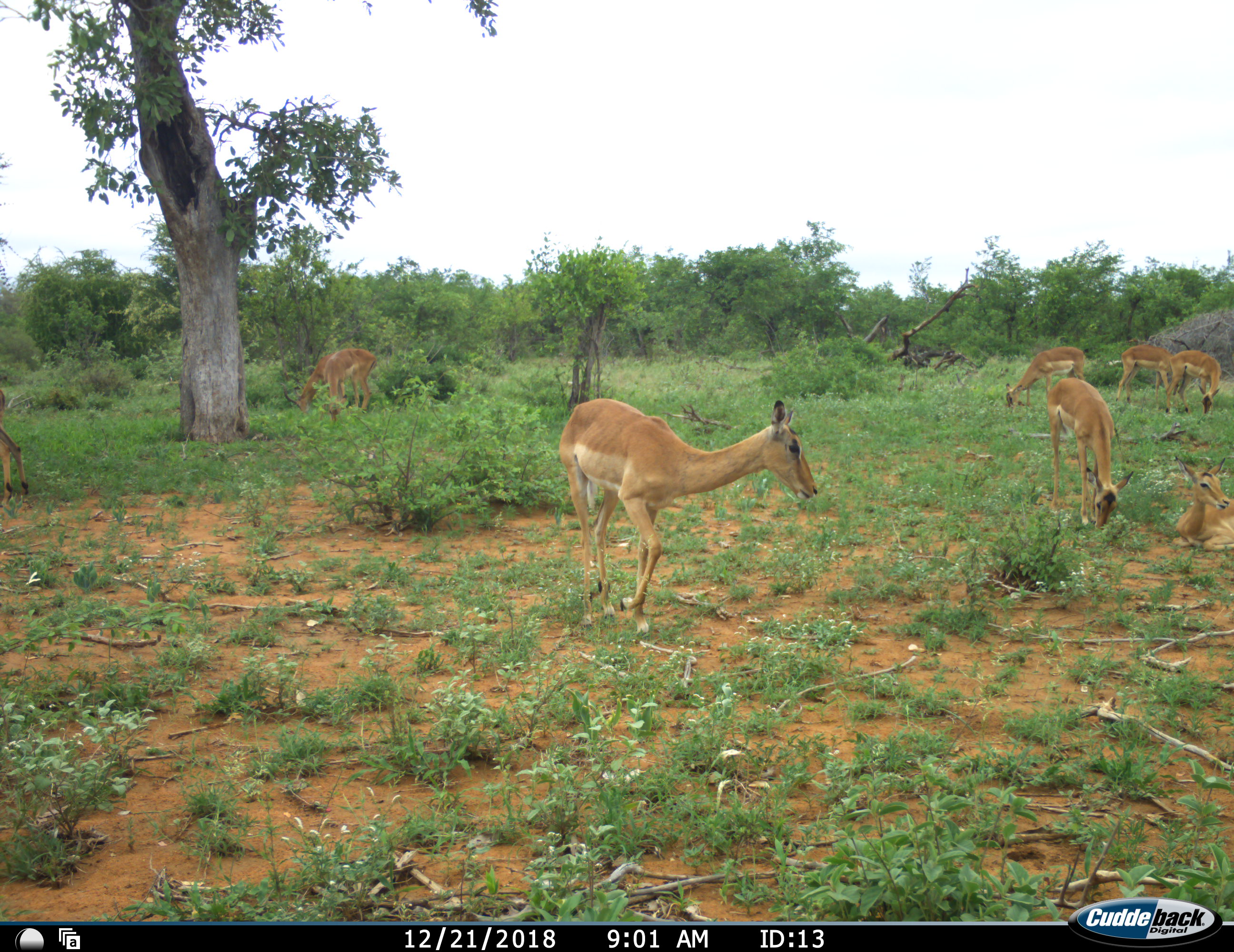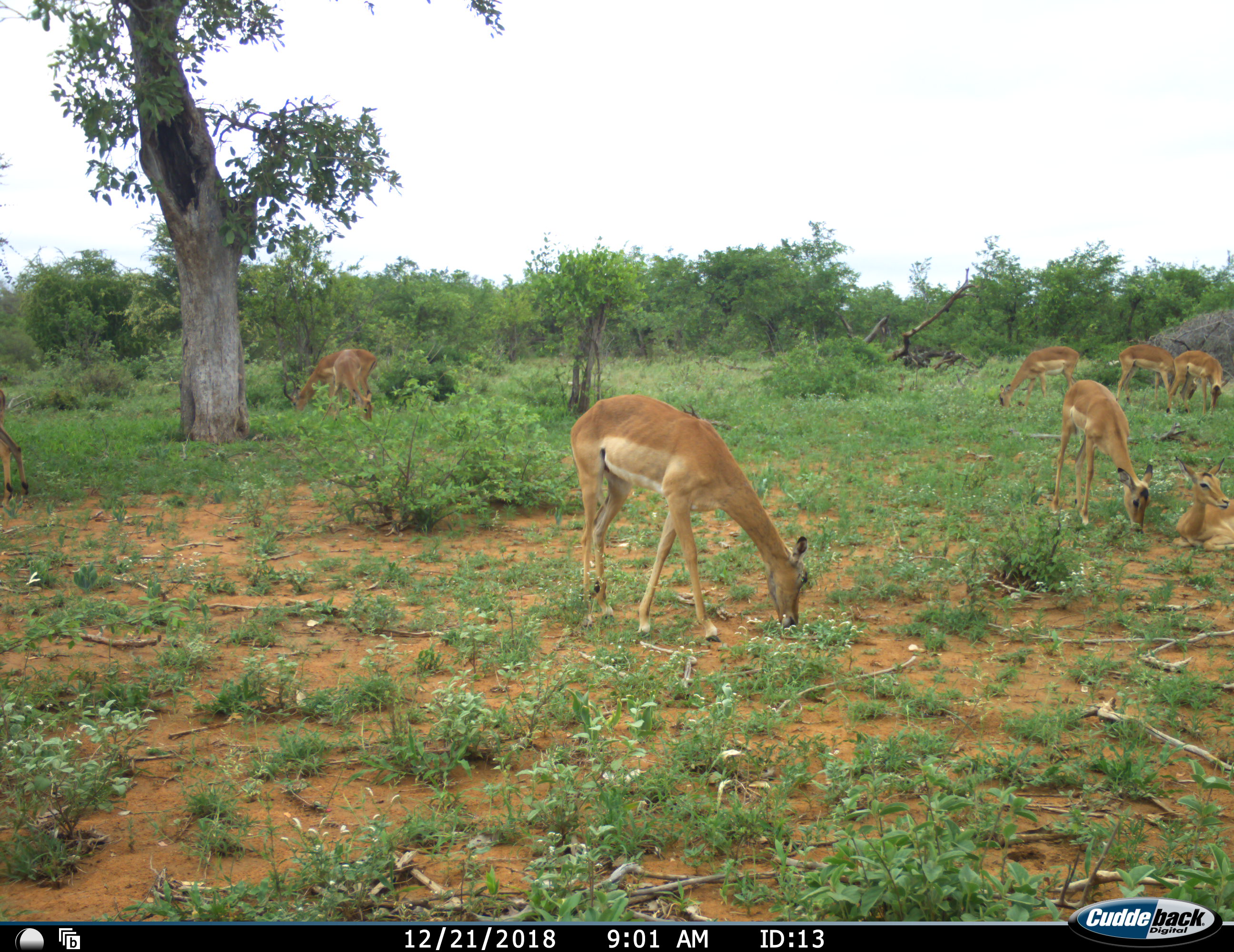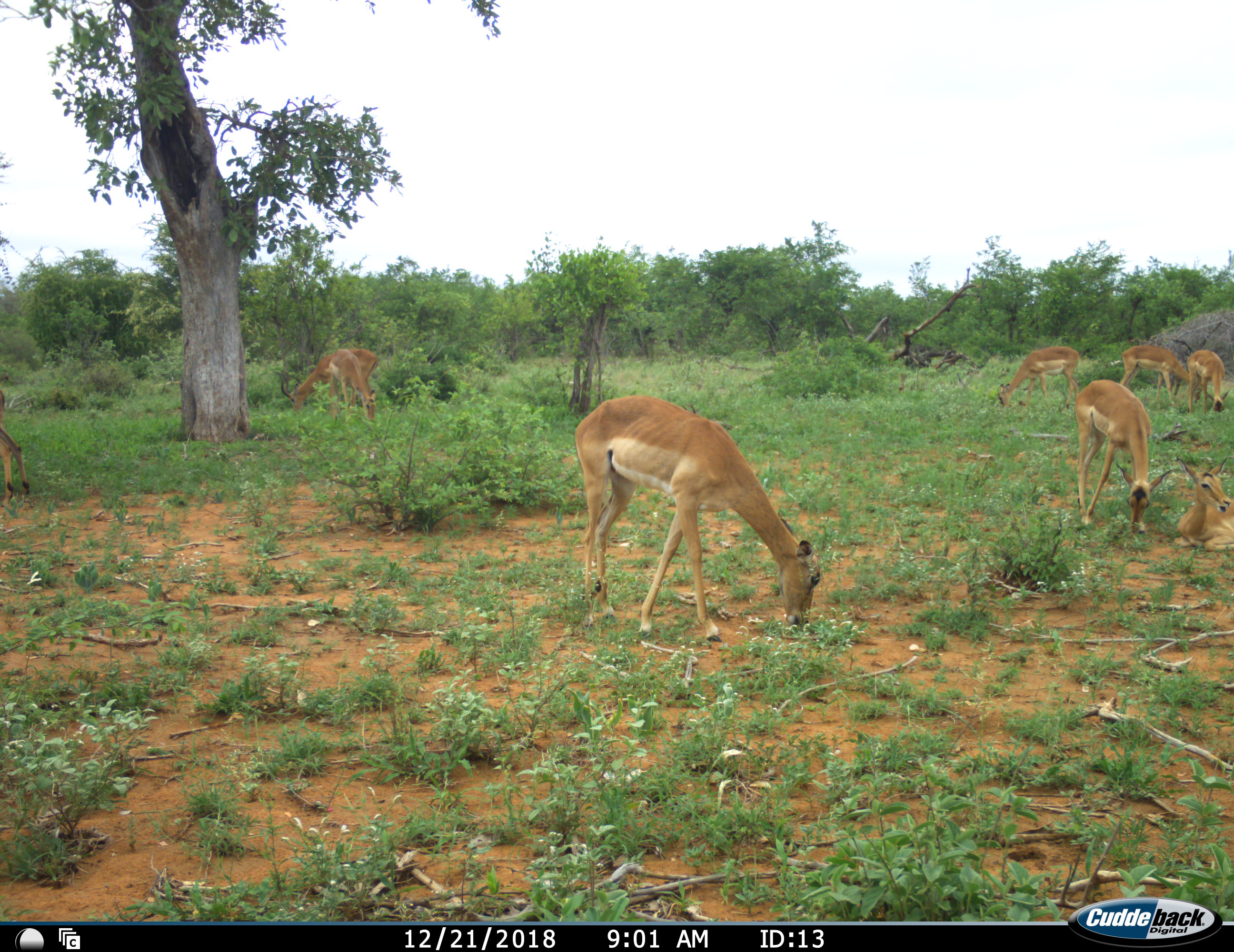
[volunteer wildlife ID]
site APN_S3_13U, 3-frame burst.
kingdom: Animalia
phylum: Chordata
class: Mammalia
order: Artiodactyla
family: Bovidae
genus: Aepyceros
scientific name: Aepyceros melampus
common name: impala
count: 8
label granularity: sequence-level